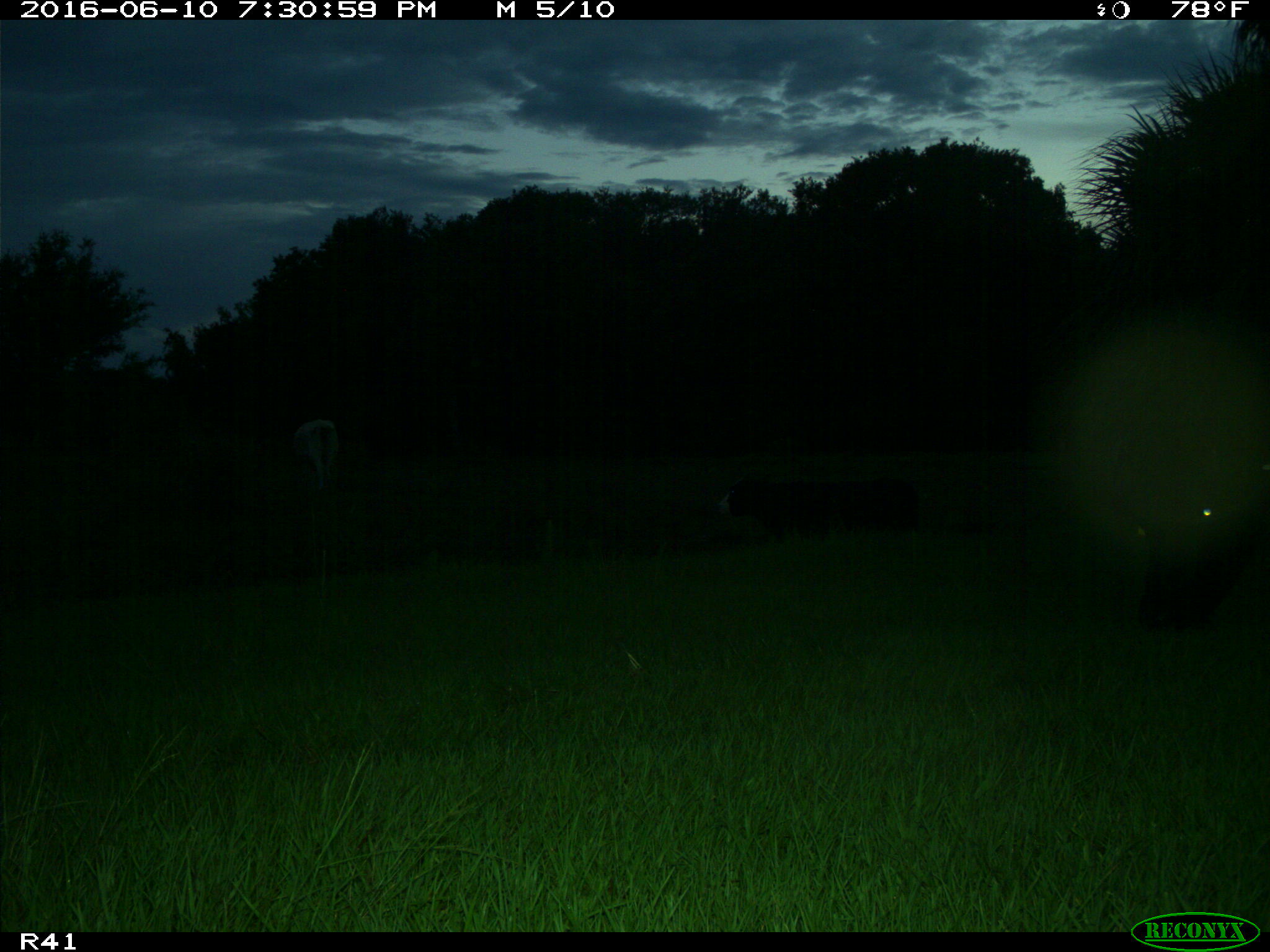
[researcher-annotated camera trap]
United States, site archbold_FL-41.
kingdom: Animalia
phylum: Chordata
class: Mammalia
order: Artiodactyla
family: Bovidae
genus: Bos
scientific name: Bos taurus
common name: domestic cow